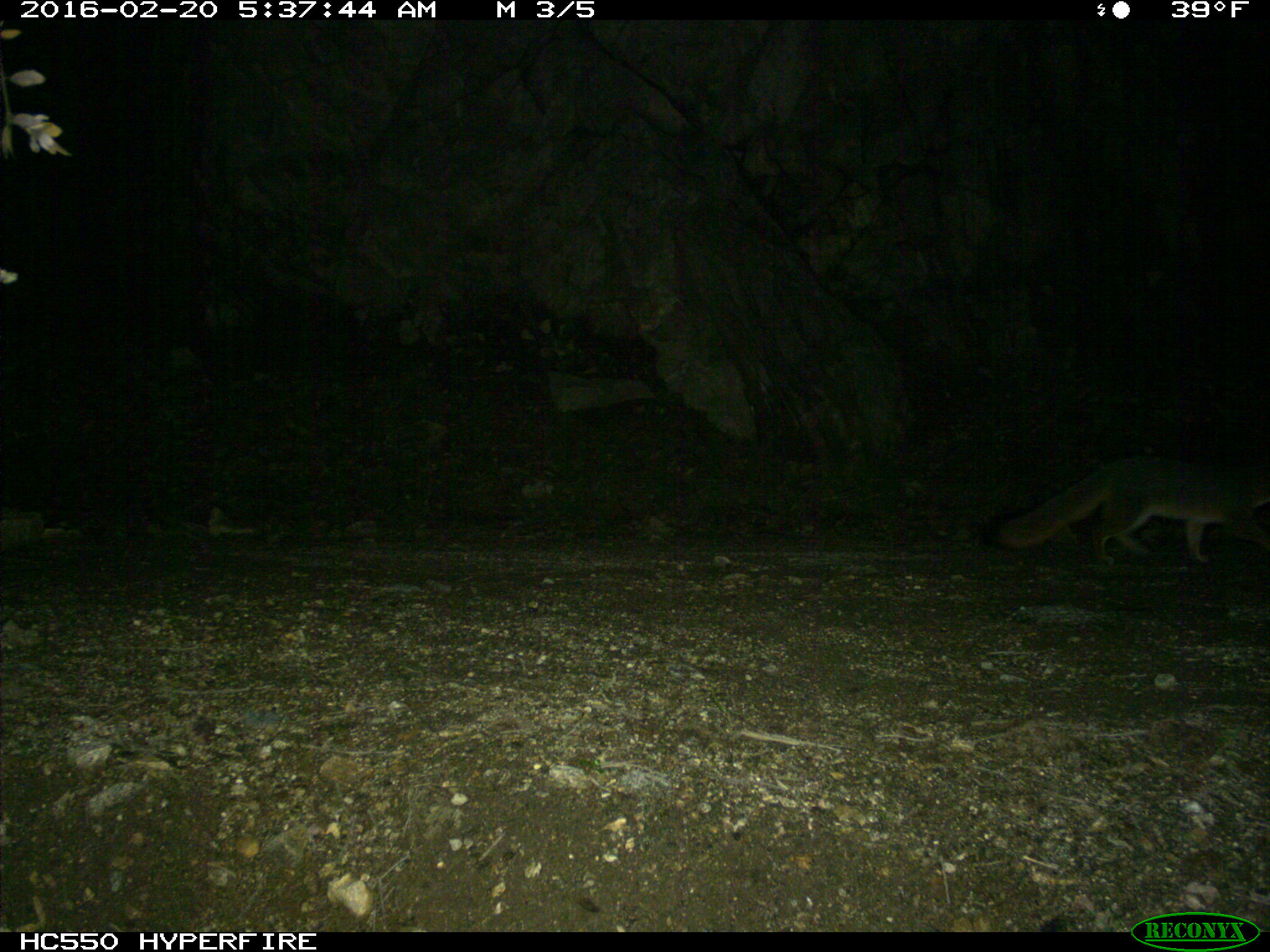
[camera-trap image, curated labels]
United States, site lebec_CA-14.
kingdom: Animalia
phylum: Chordata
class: Mammalia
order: Carnivora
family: Canidae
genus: Urocyon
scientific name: Urocyon cinereoargenteus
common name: gray fox